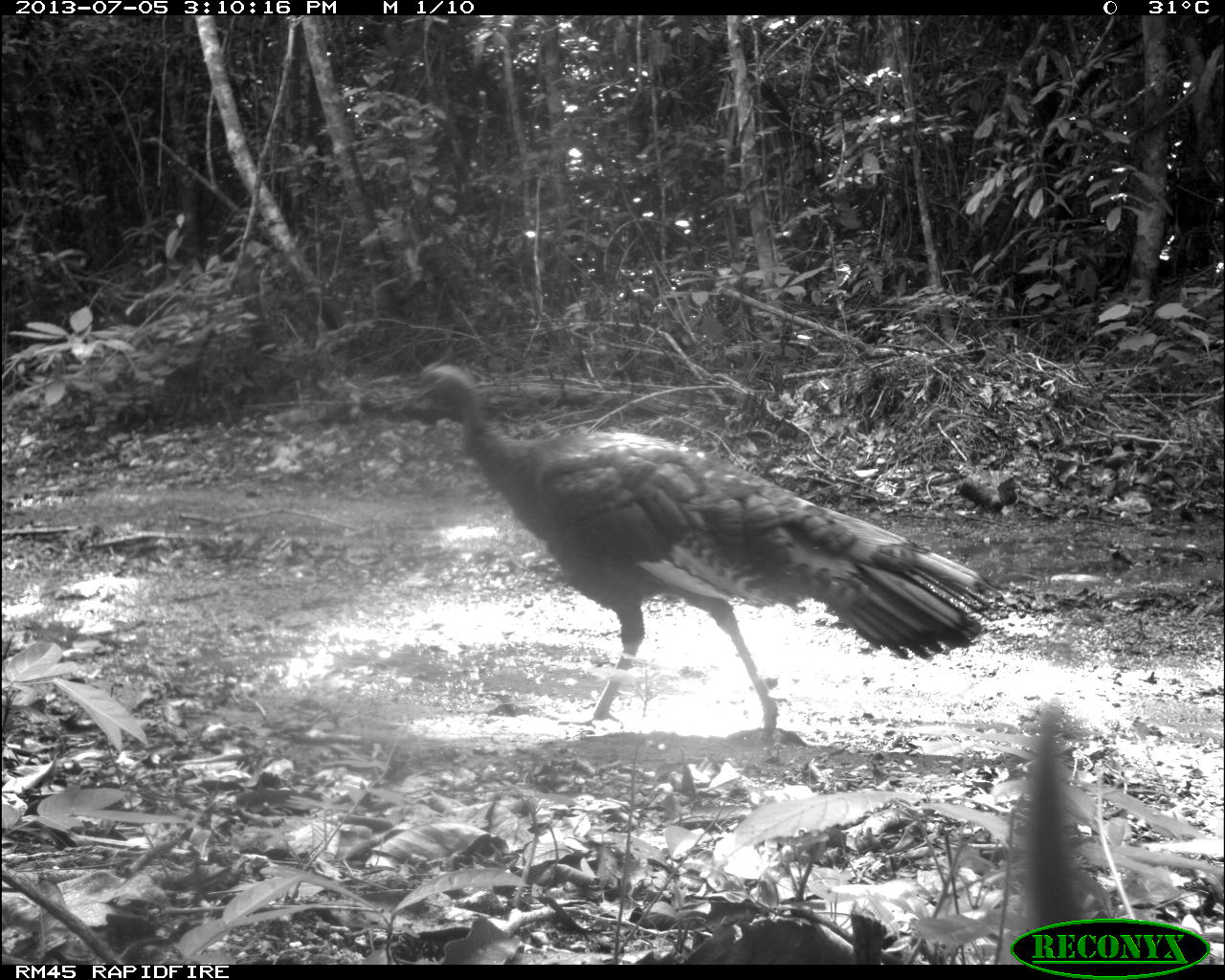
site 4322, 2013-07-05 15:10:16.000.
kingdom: Animalia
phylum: Chordata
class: Aves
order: Galliformes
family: Phasianidae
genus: Meleagris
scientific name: Meleagris ocellata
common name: ocellated turkey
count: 2